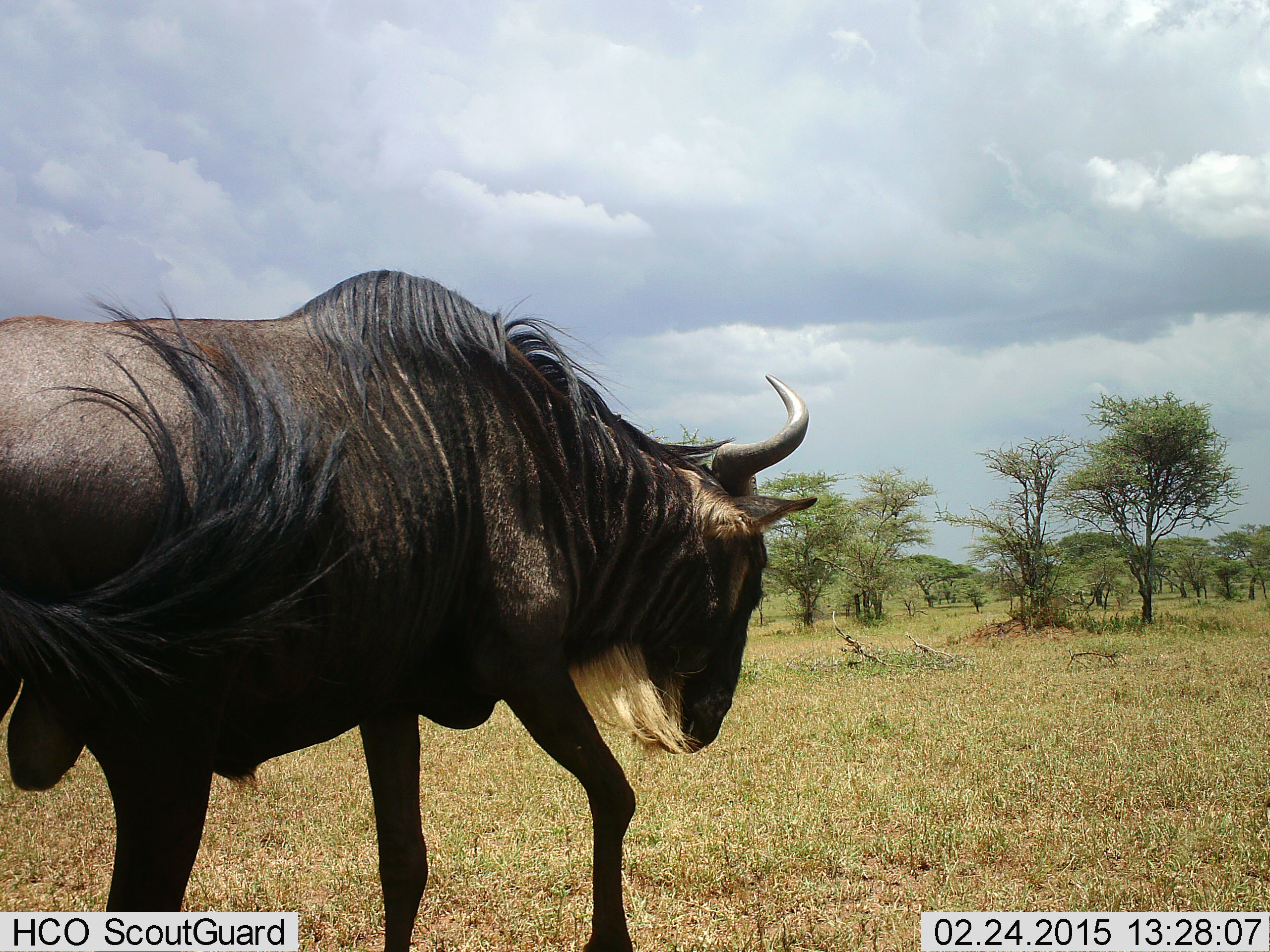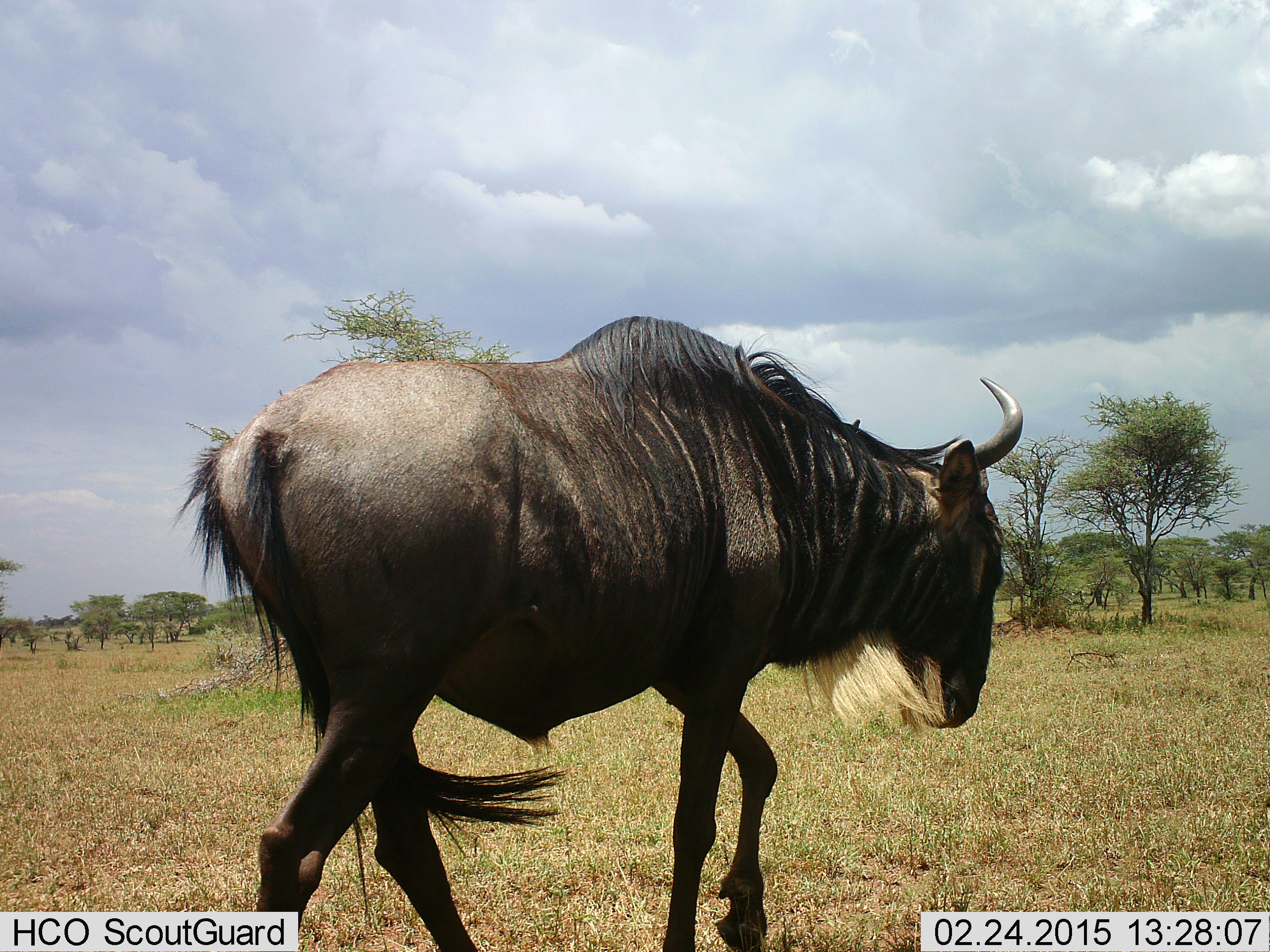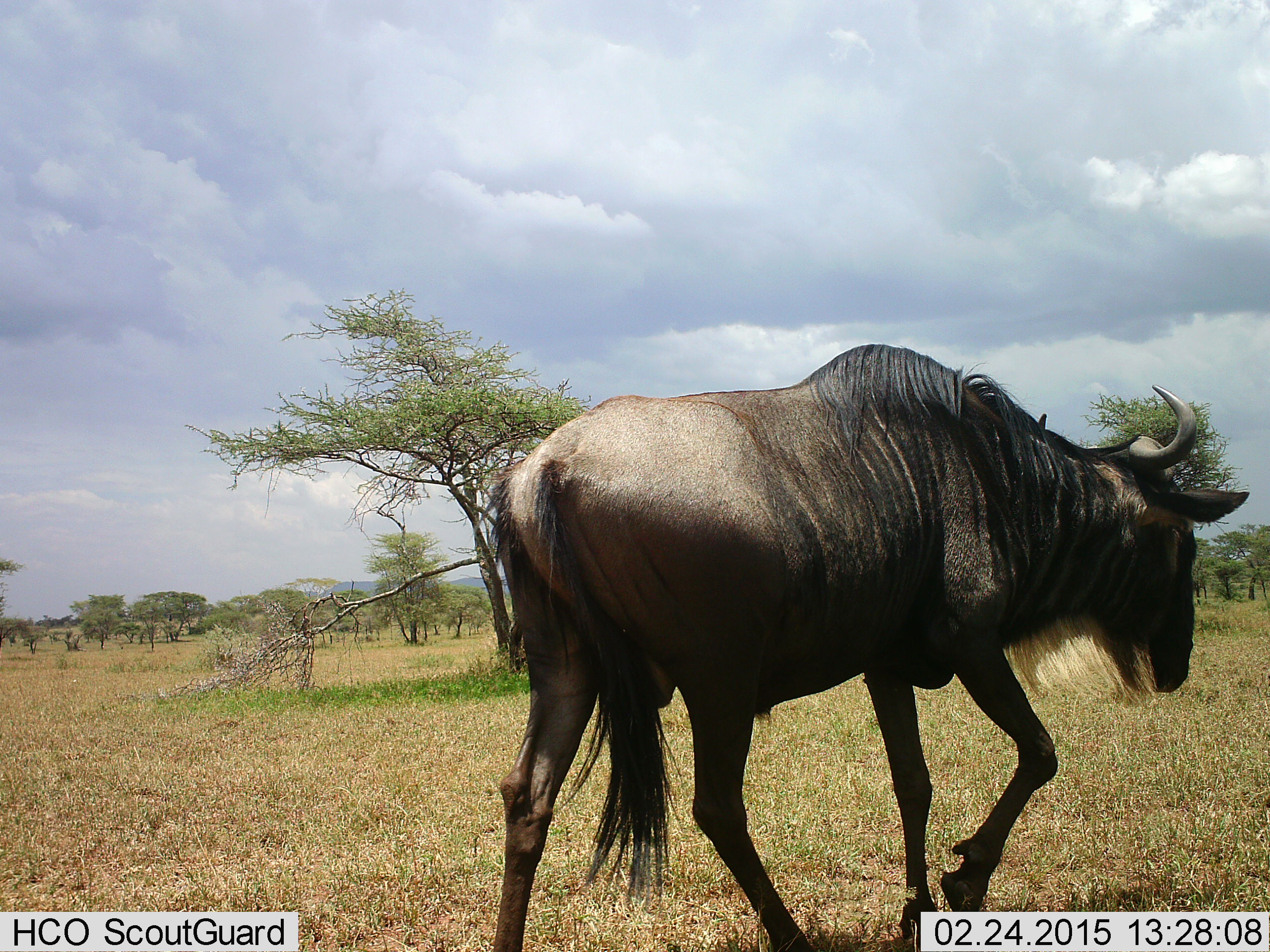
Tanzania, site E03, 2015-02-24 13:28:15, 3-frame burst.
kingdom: Animalia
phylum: Chordata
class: Mammalia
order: Artiodactyla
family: Bovidae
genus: Connochaetes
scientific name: Connochaetes taurinus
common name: blue wildebeest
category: wildebeest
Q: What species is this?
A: Wildebeest (blue wildebeest) (Connochaetes taurinus).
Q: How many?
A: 1.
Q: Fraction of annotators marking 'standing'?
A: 0%.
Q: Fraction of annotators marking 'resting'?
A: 0%.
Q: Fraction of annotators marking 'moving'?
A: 100%.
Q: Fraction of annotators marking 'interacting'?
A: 0%.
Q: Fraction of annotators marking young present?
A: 0%.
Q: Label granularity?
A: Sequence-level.